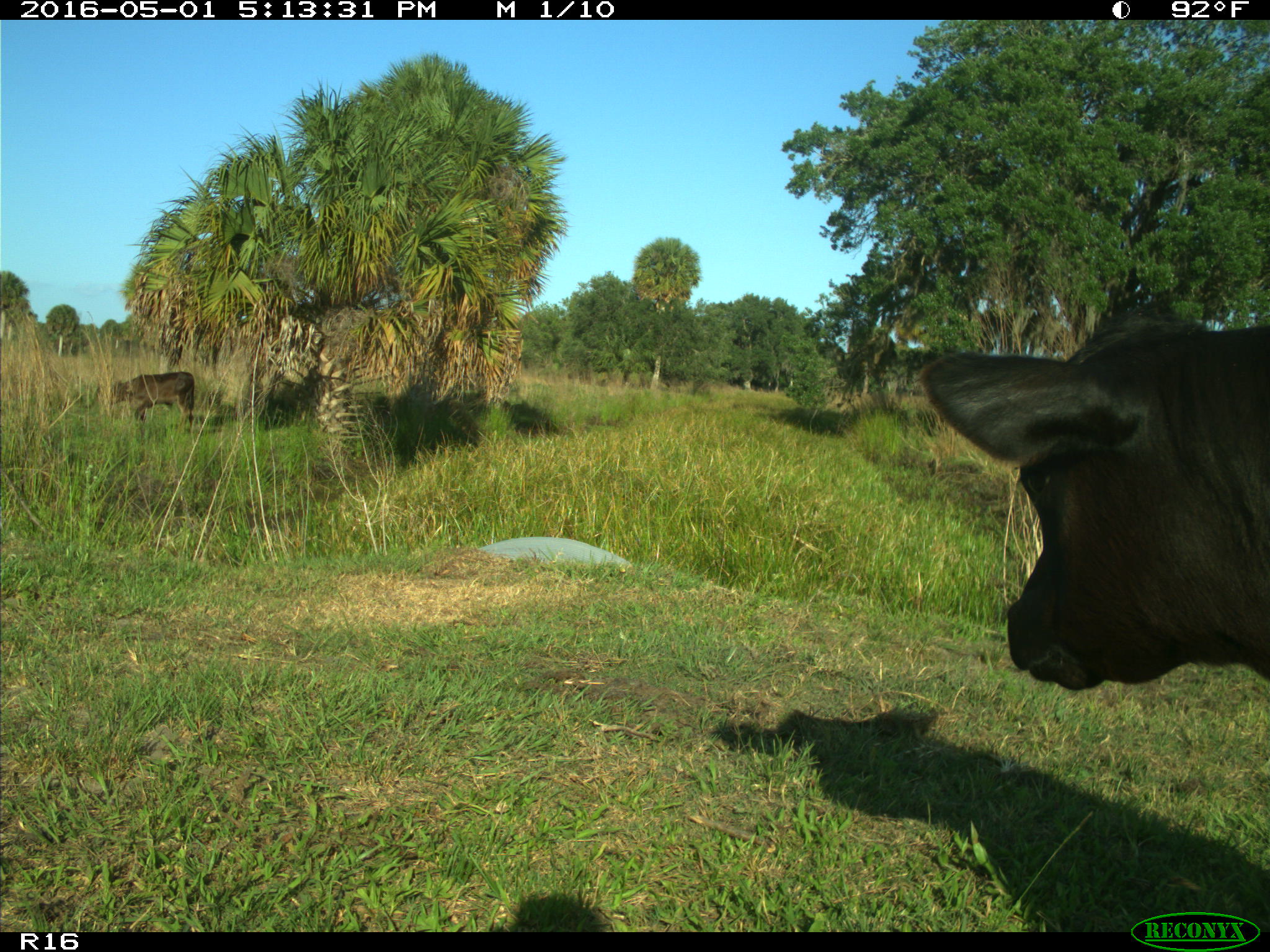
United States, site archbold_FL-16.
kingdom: Animalia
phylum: Chordata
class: Mammalia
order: Artiodactyla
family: Bovidae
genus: Bos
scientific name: Bos taurus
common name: domestic cow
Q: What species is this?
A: Bos taurus (domestic cow).